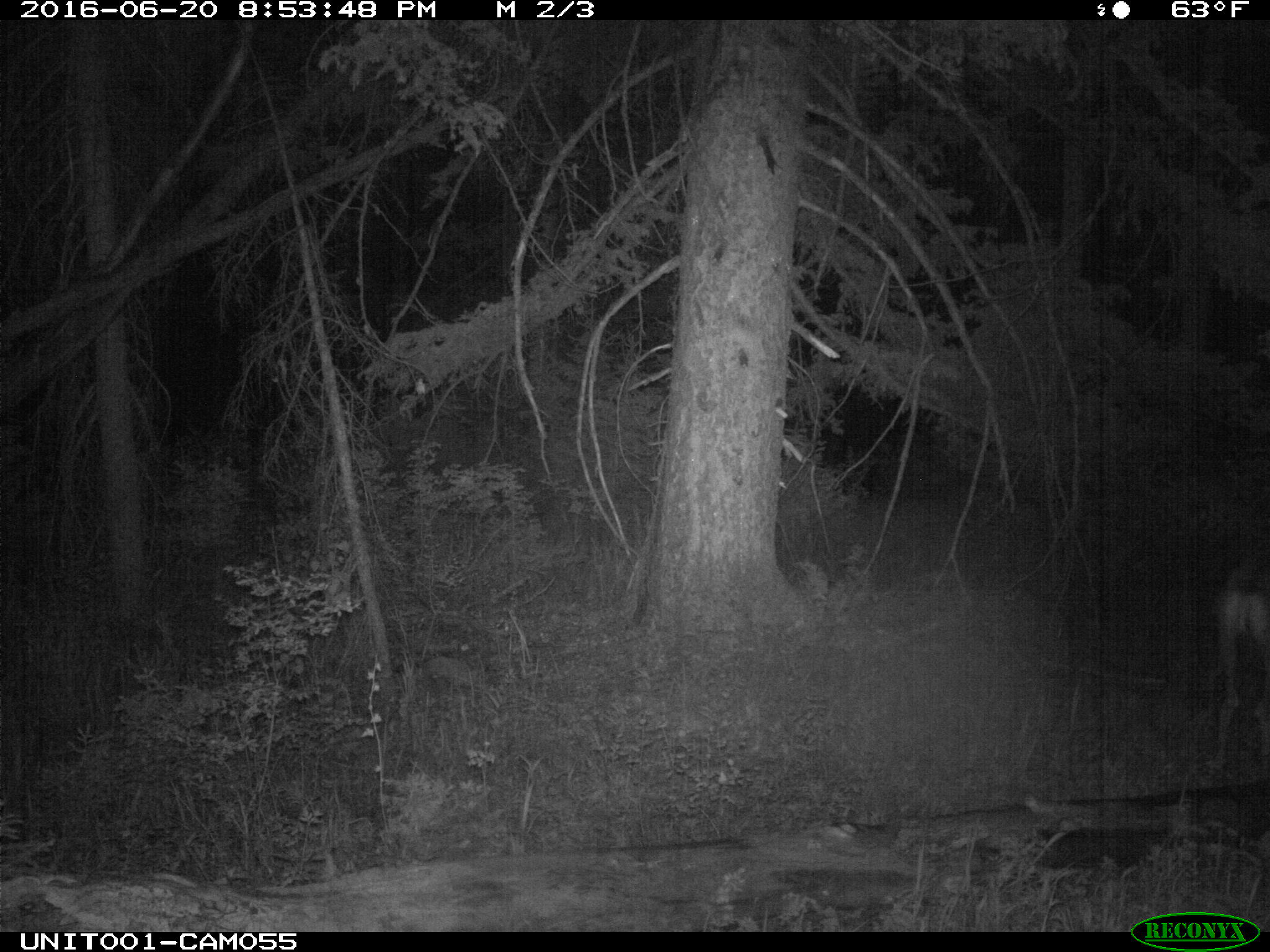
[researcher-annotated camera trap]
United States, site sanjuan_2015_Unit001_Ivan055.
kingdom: Animalia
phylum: Chordata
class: Mammalia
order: Artiodactyla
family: Cervidae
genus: Odocoileus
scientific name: Odocoileus hemionus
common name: mule deer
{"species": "Odocoileus hemionus (mule deer)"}